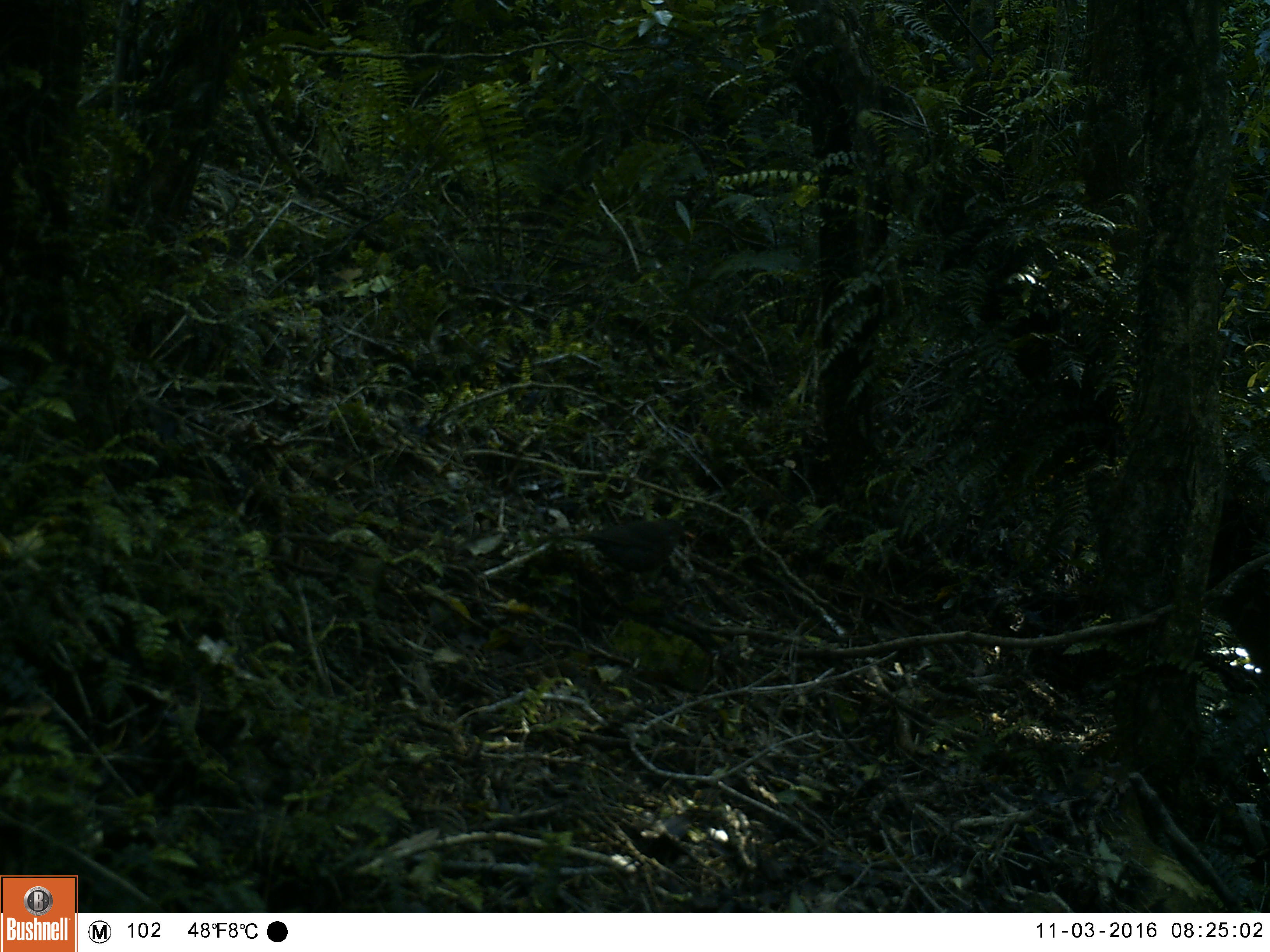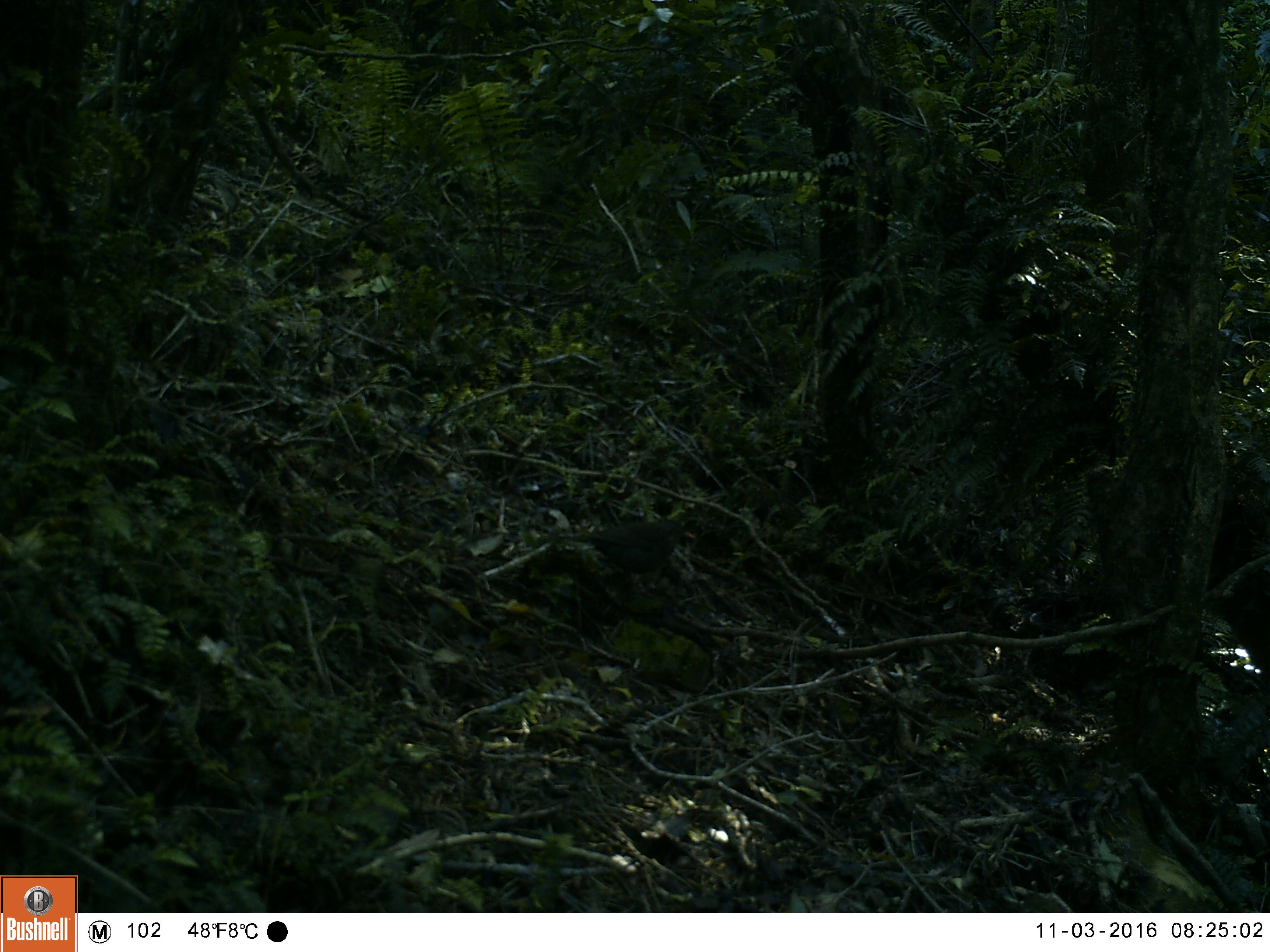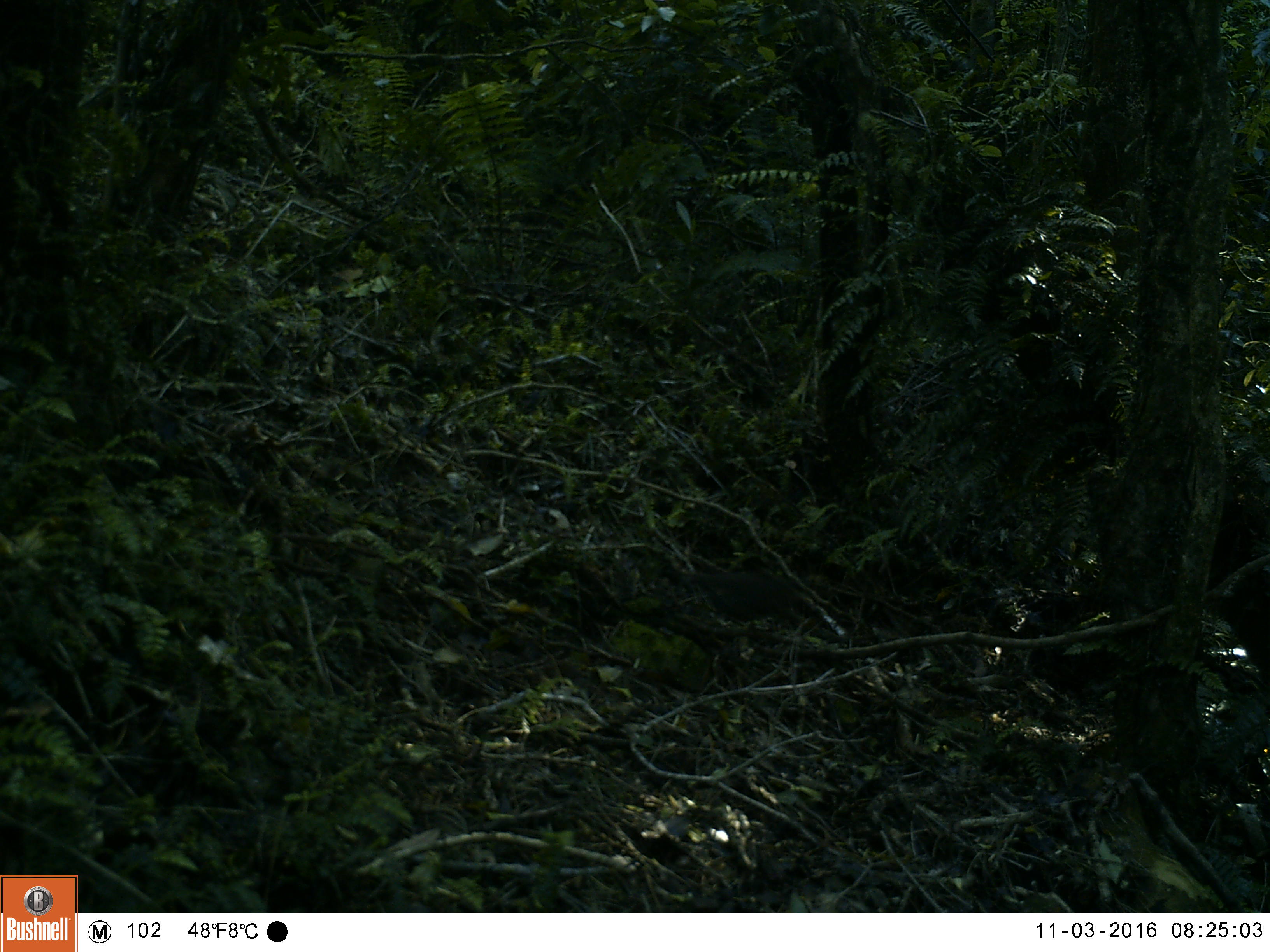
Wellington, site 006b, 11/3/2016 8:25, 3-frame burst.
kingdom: Animalia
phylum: Chordata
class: Aves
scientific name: Aves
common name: bird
Bird (Aves).